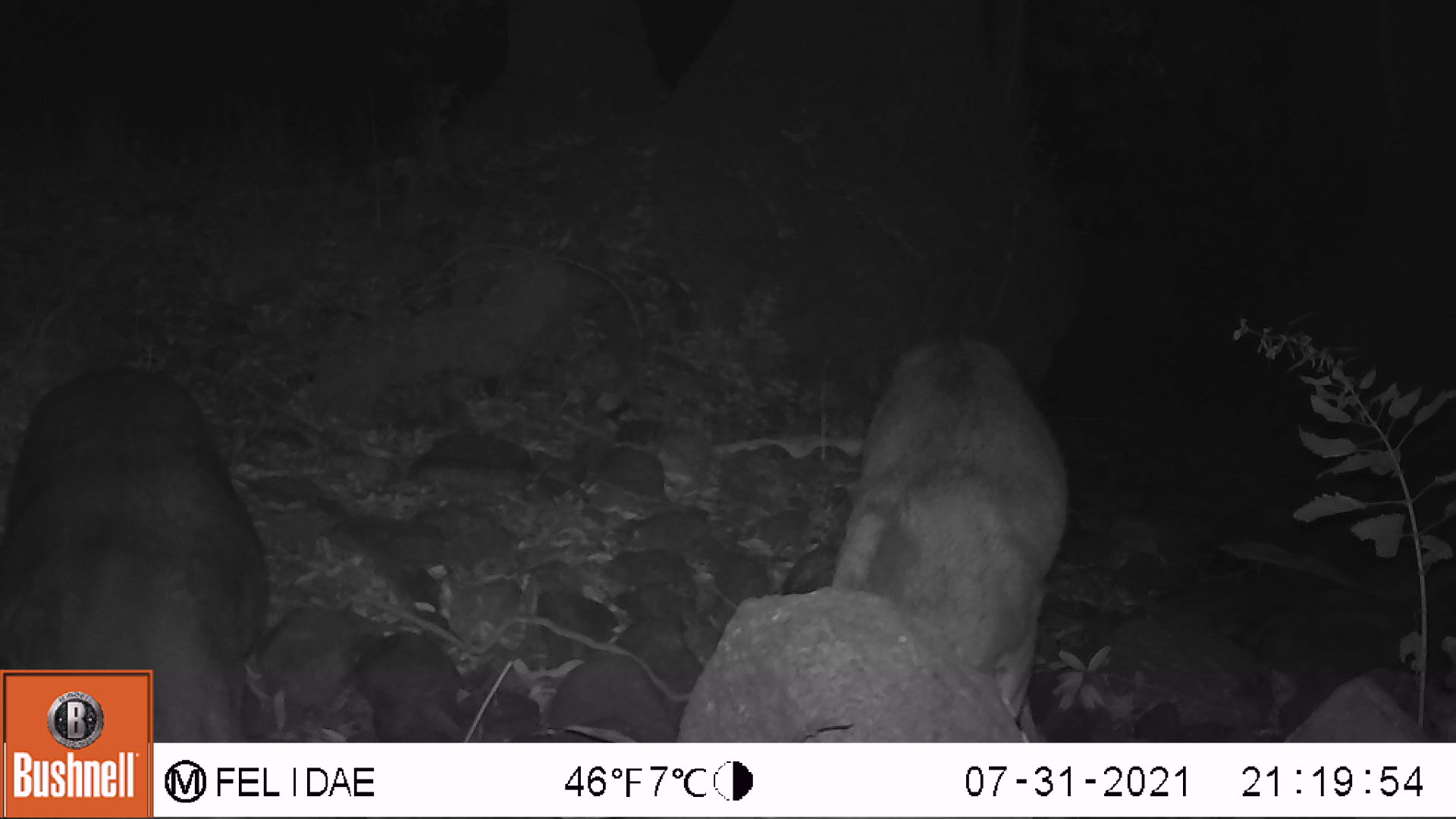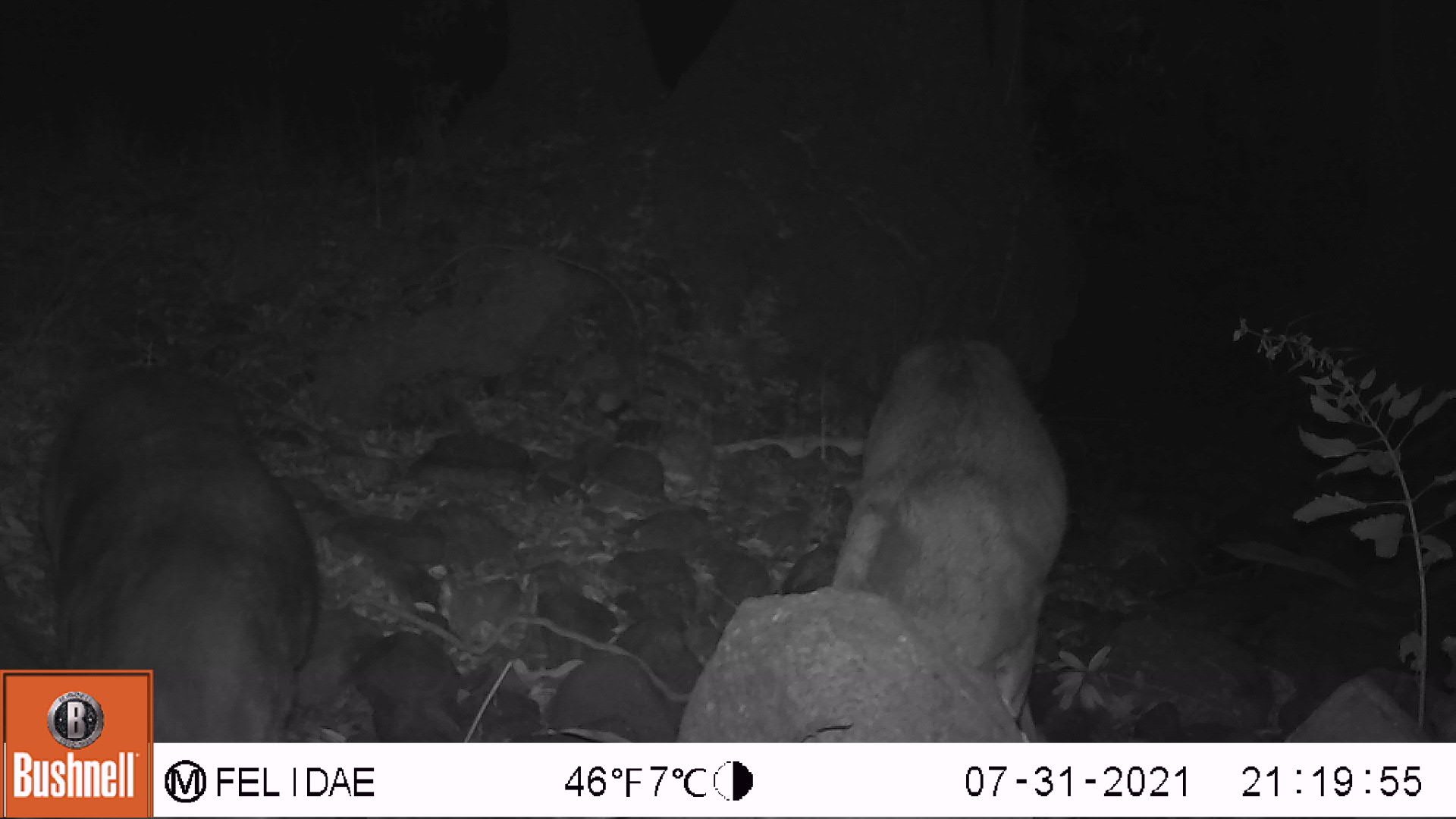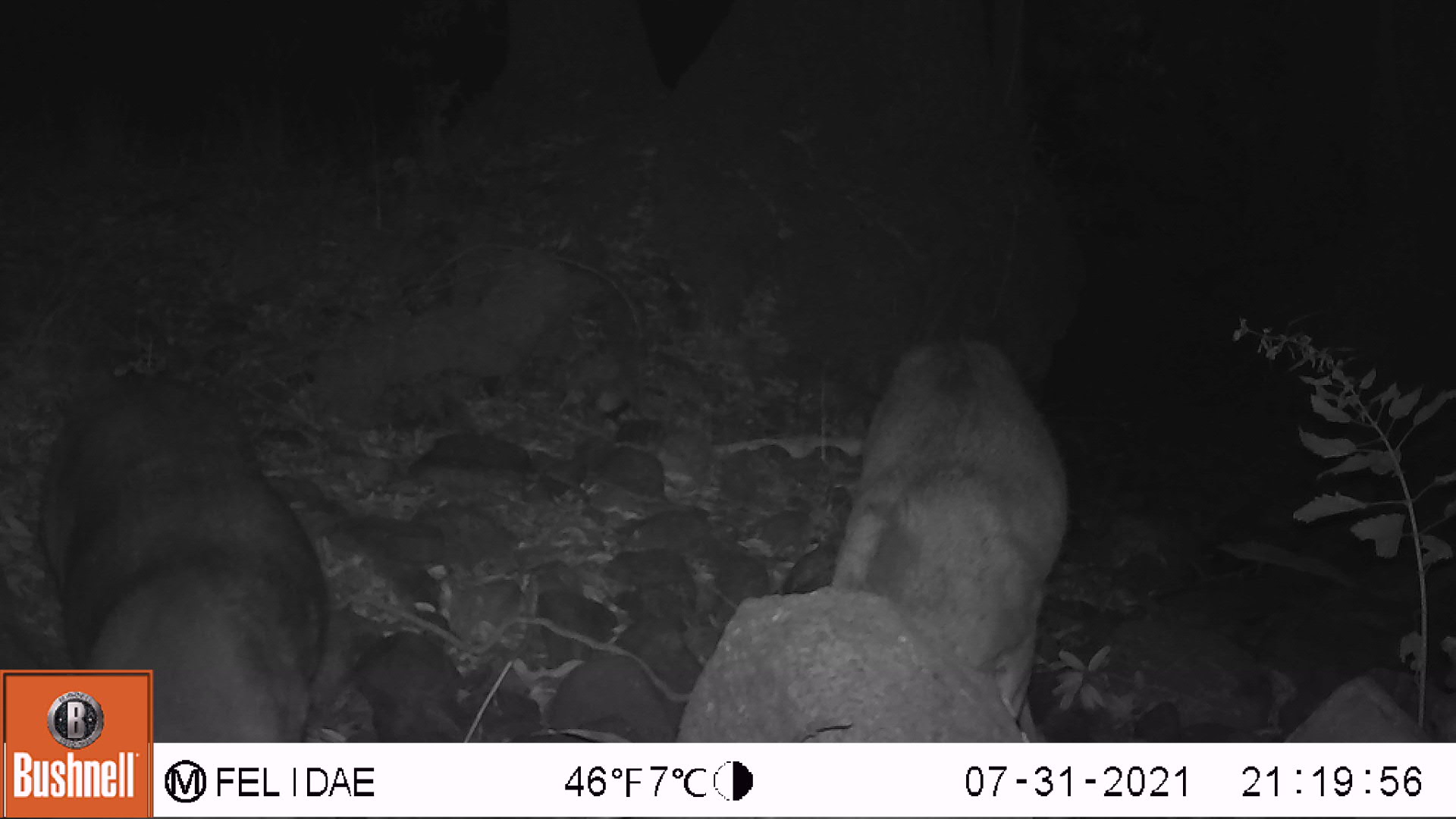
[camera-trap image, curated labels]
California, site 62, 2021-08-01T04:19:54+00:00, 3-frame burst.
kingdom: Animalia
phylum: Chordata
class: Mammalia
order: Artiodactyla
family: Cervidae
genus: Odocoileus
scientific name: Odocoileus hemionus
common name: mule deer